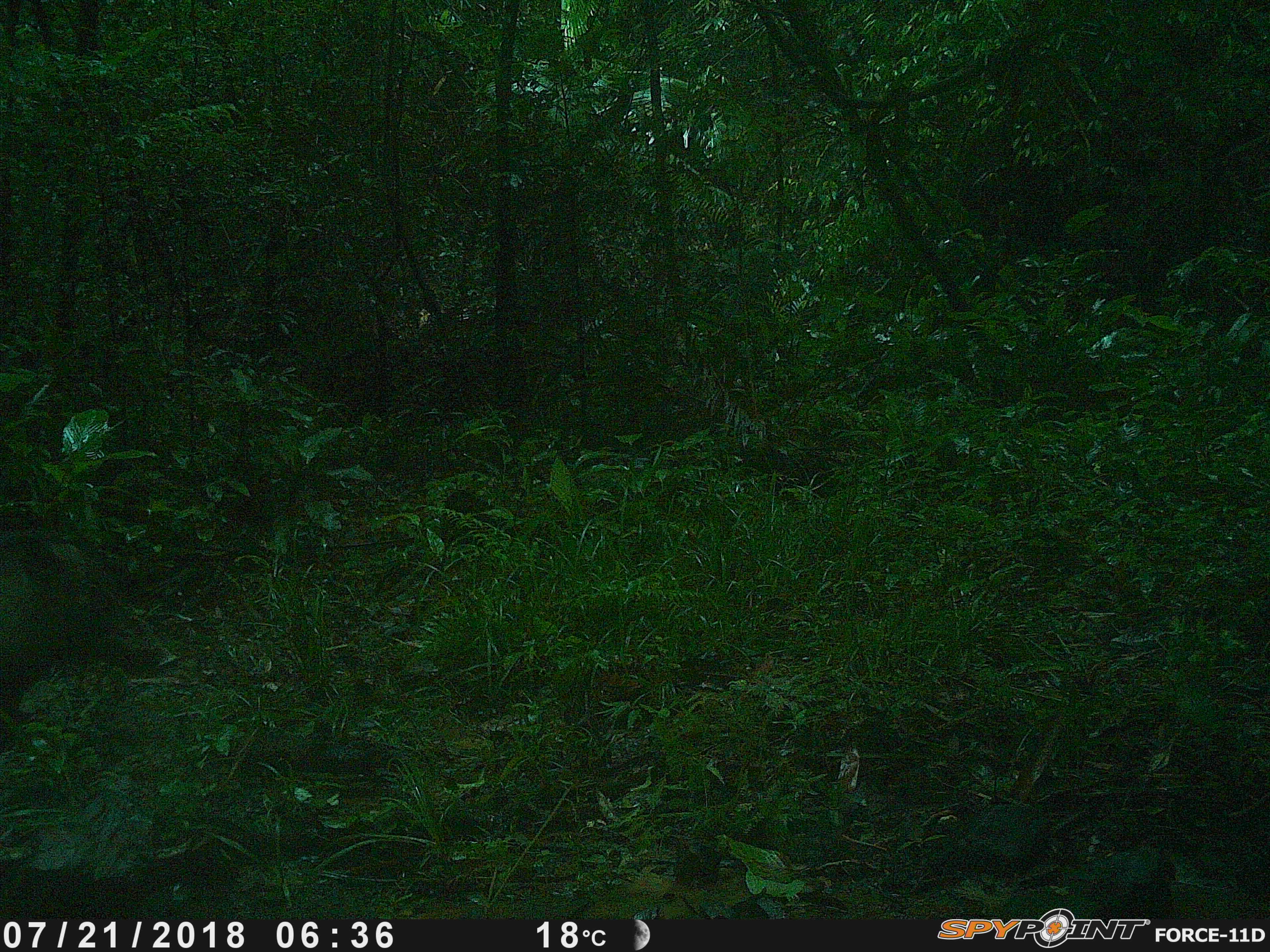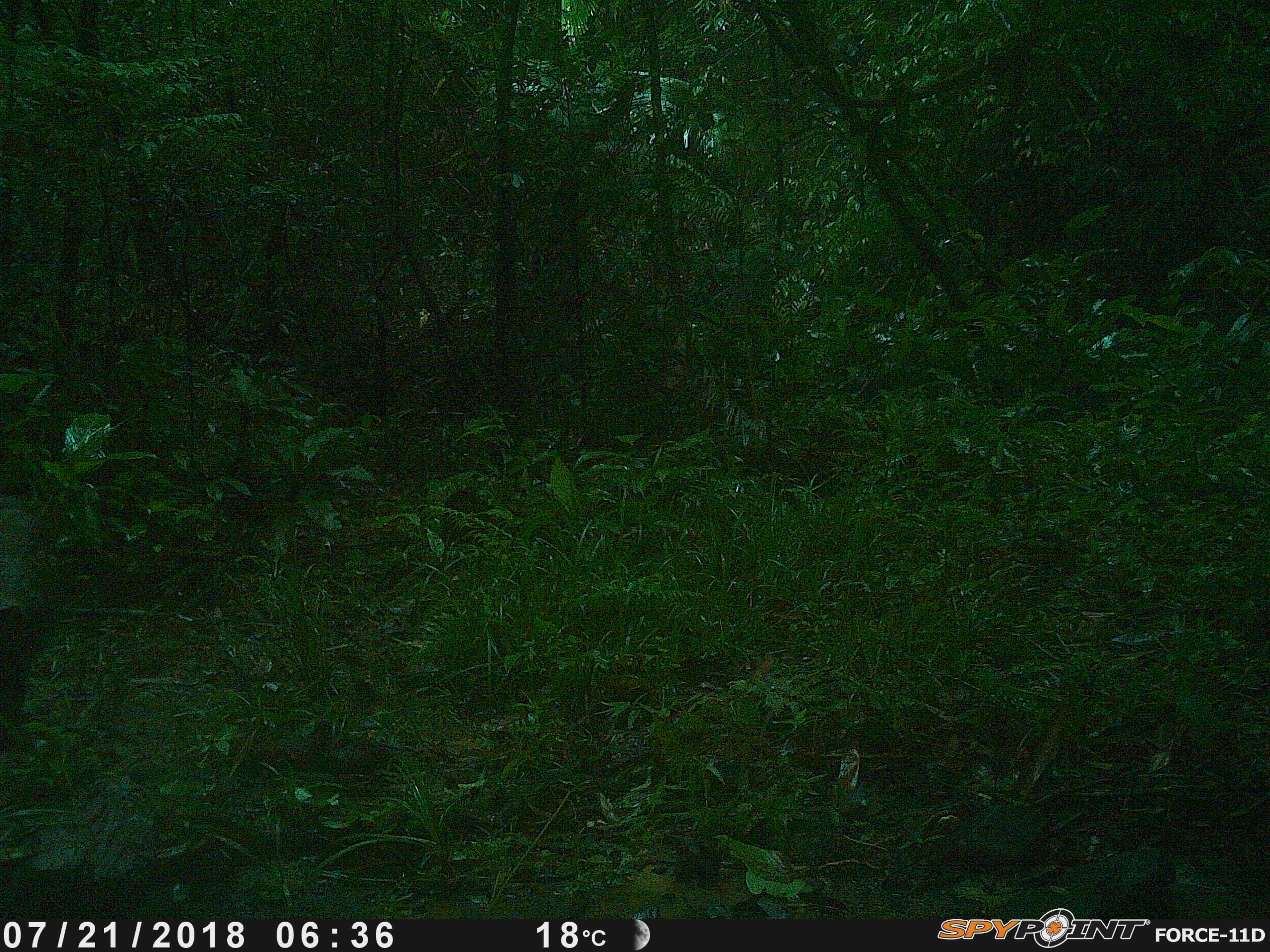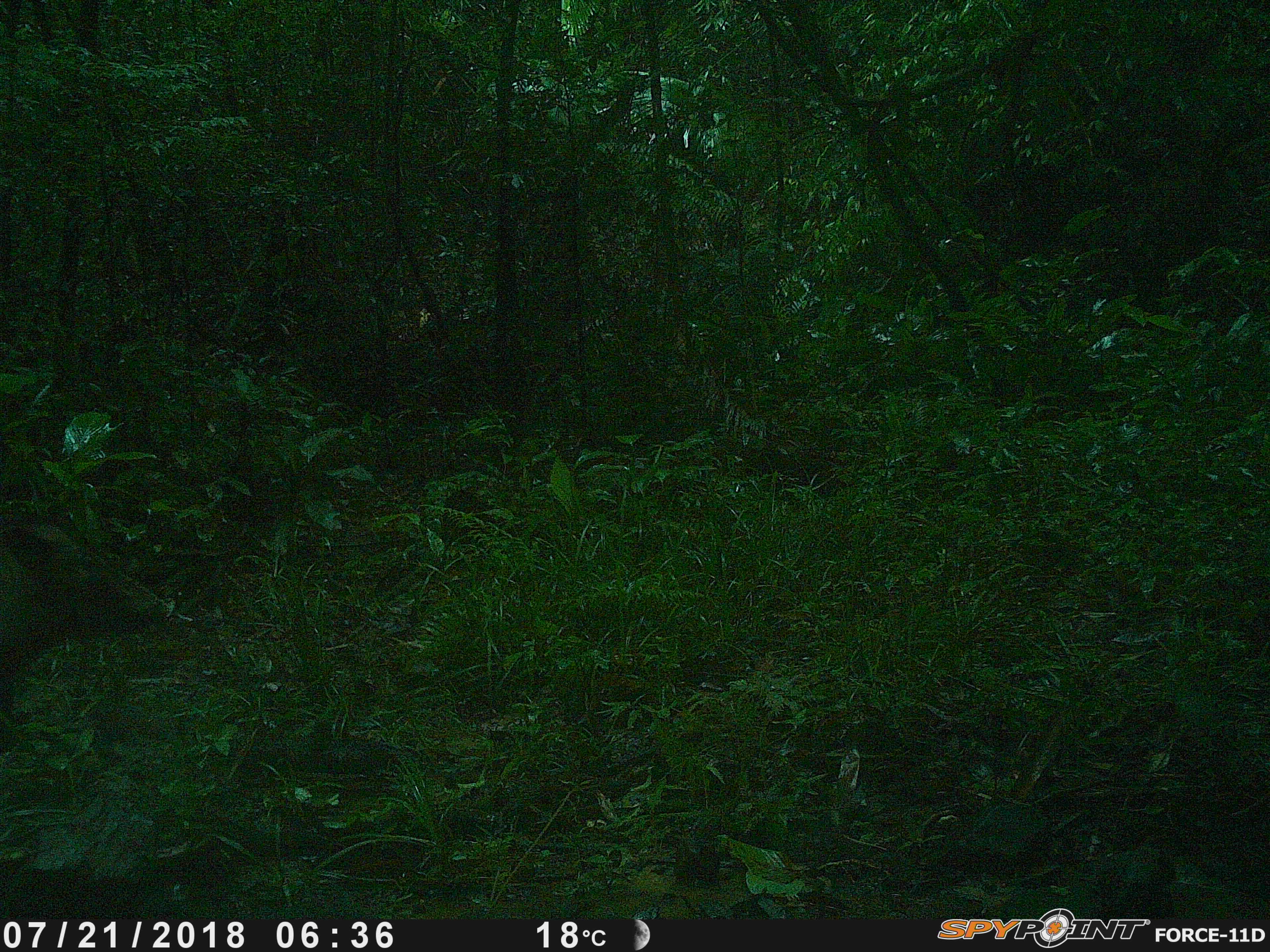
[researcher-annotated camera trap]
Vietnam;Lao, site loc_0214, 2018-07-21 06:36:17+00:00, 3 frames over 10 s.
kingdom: Animalia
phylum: Chordata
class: Mammalia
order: Artiodactyla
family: Suidae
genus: Sus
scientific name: Sus scrofa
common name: eurasian wild pig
Eurasian wild pig (Sus scrofa). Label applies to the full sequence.